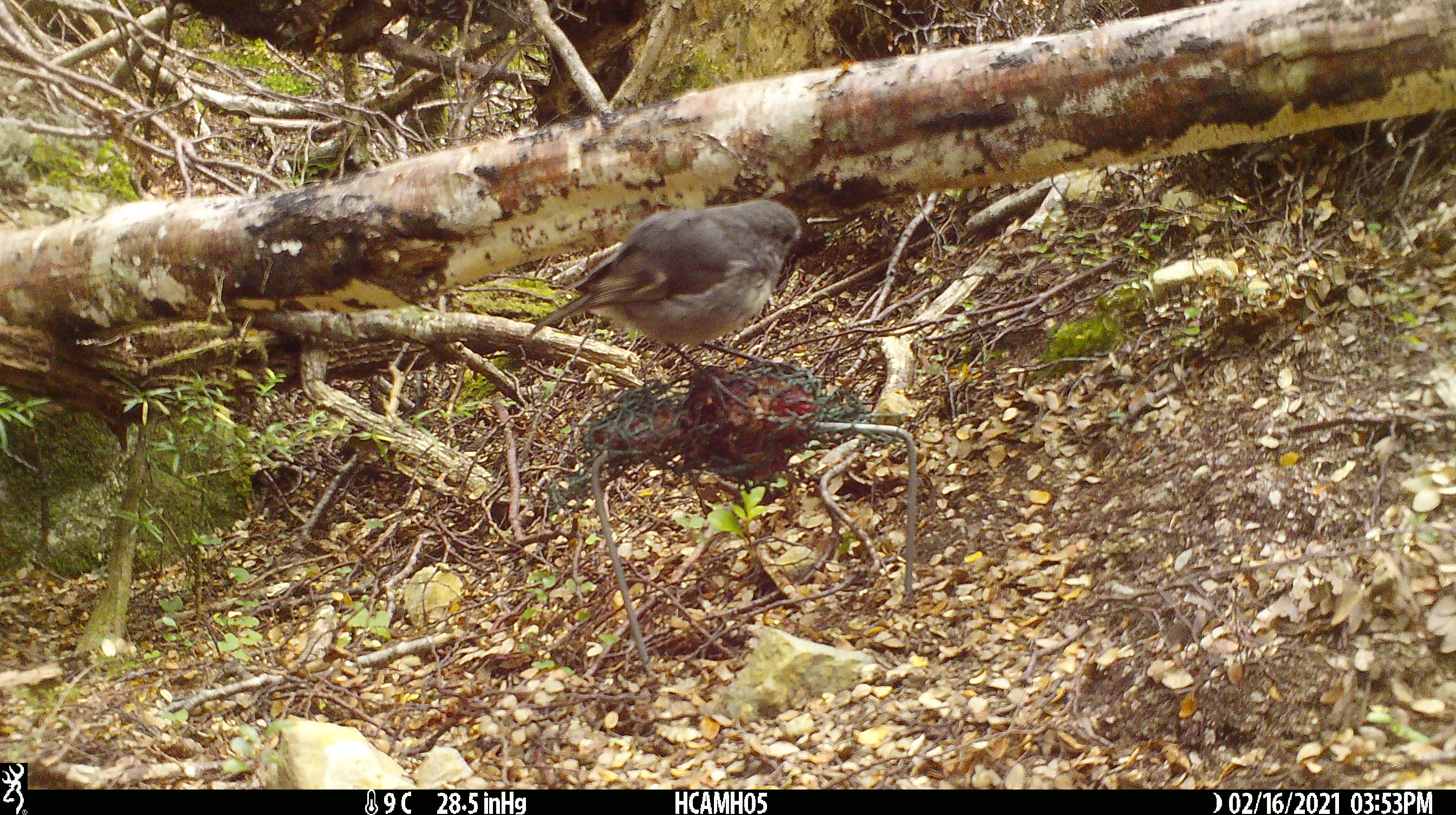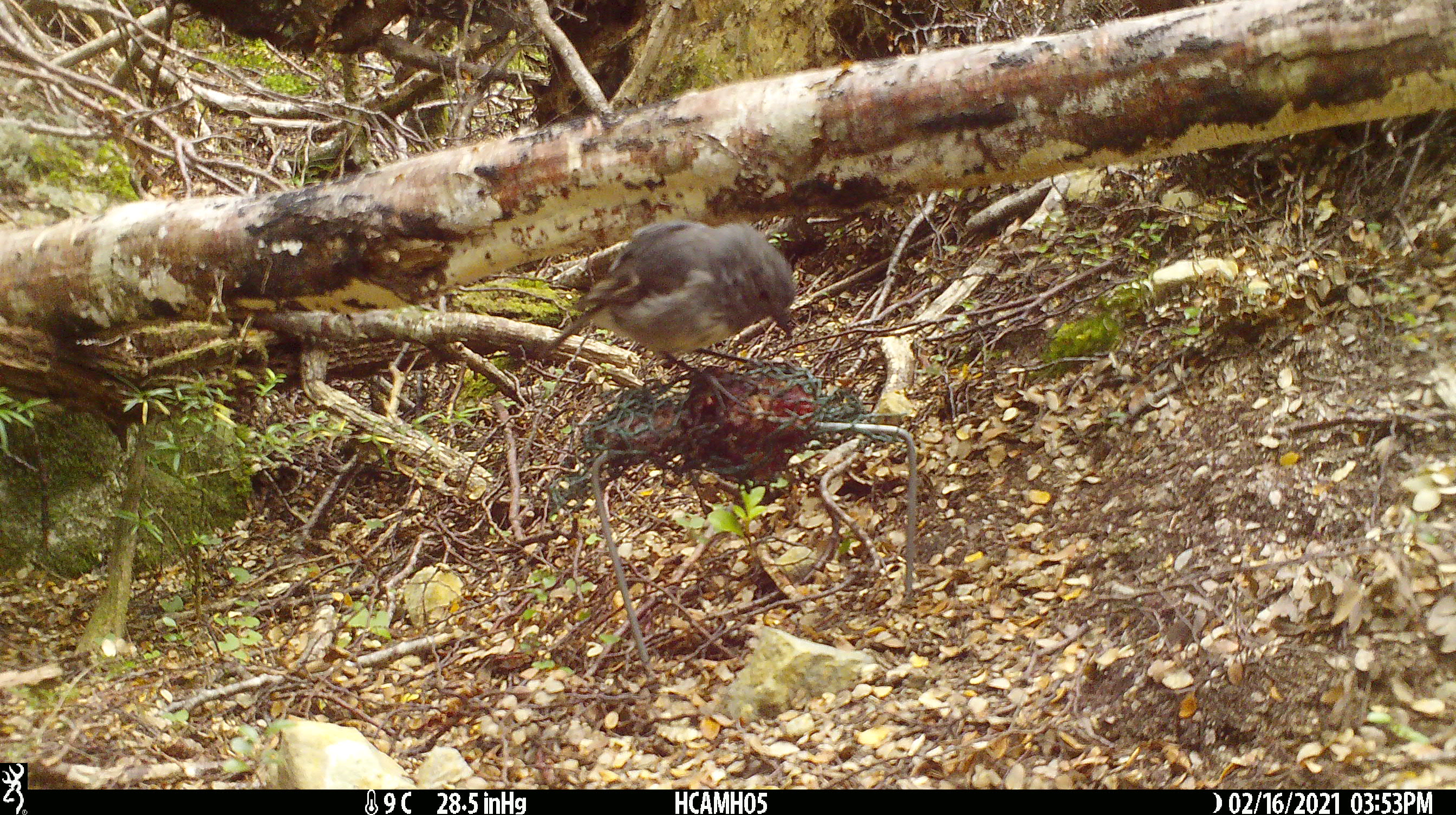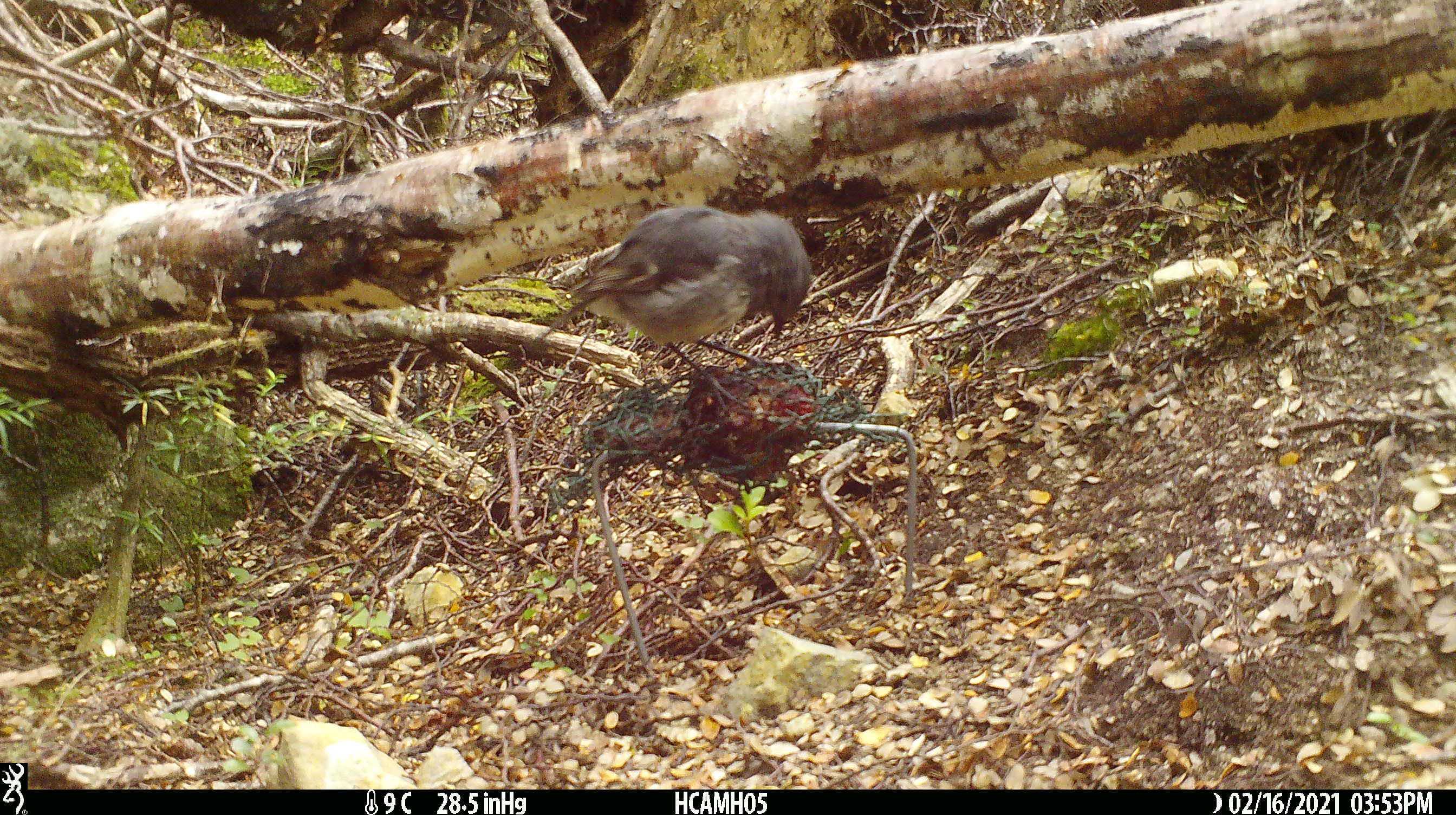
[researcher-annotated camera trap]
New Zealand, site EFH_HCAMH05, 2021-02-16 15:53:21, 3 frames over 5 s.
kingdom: Animalia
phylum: Chordata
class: Aves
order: Passeriformes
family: Petroicidae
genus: Petroica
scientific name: Petroica australis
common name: new zealand robin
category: robin